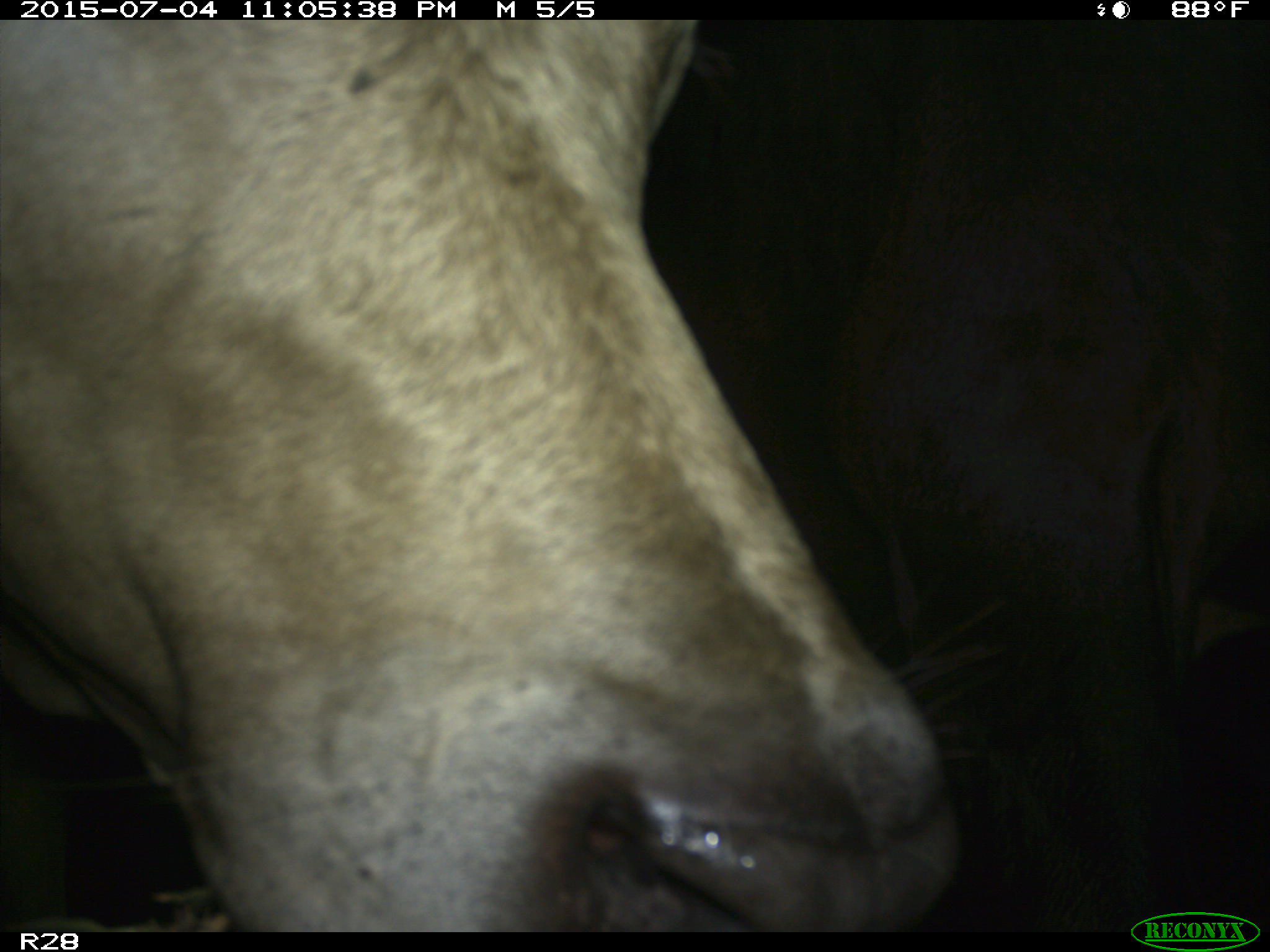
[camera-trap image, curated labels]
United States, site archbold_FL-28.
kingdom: Animalia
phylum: Chordata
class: Mammalia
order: Artiodactyla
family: Bovidae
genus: Bos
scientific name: Bos taurus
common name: domestic cow